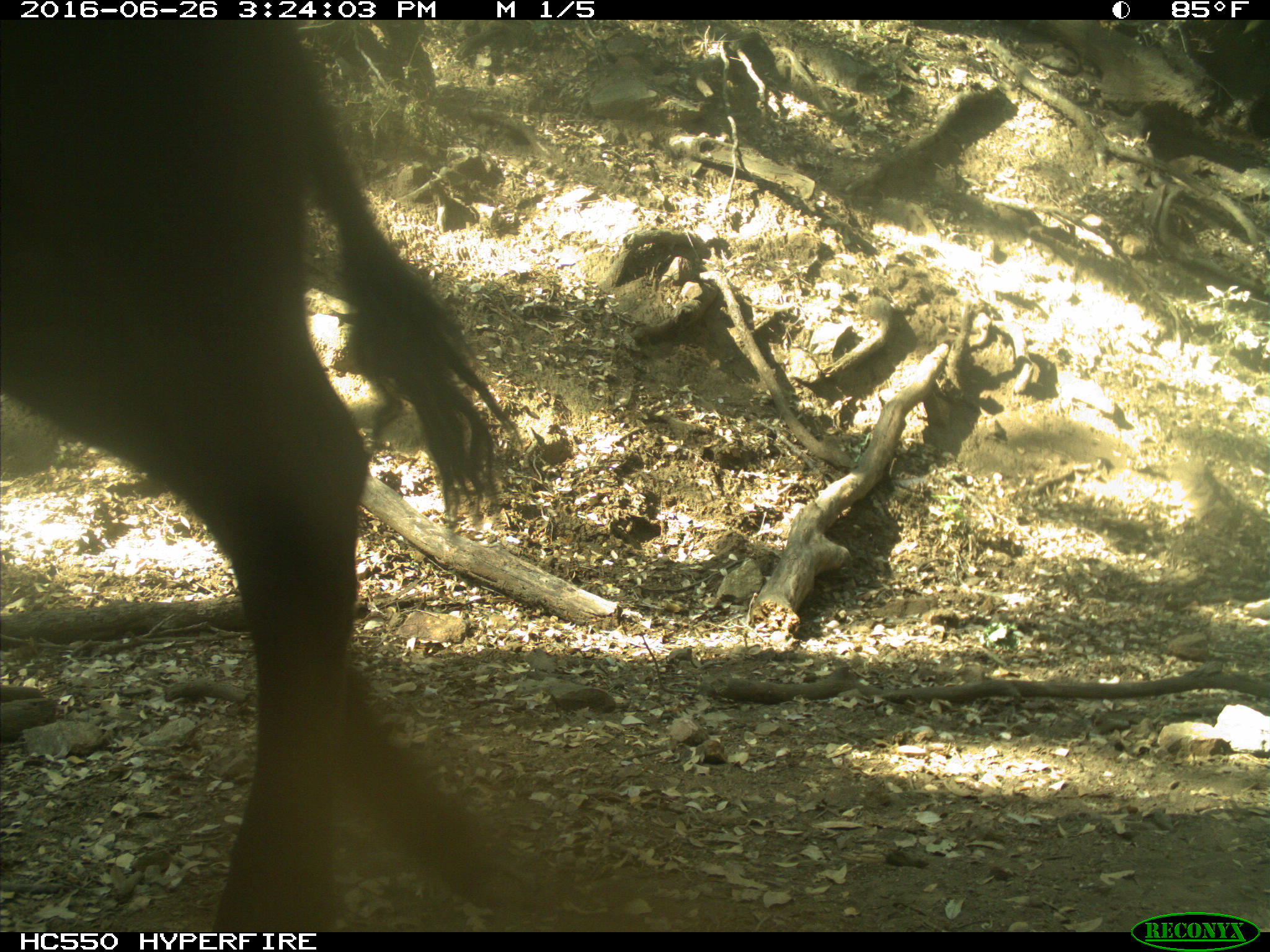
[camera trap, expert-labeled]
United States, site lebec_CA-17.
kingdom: Animalia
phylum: Chordata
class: Mammalia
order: Artiodactyla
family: Bovidae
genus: Bos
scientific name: Bos taurus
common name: domestic cow